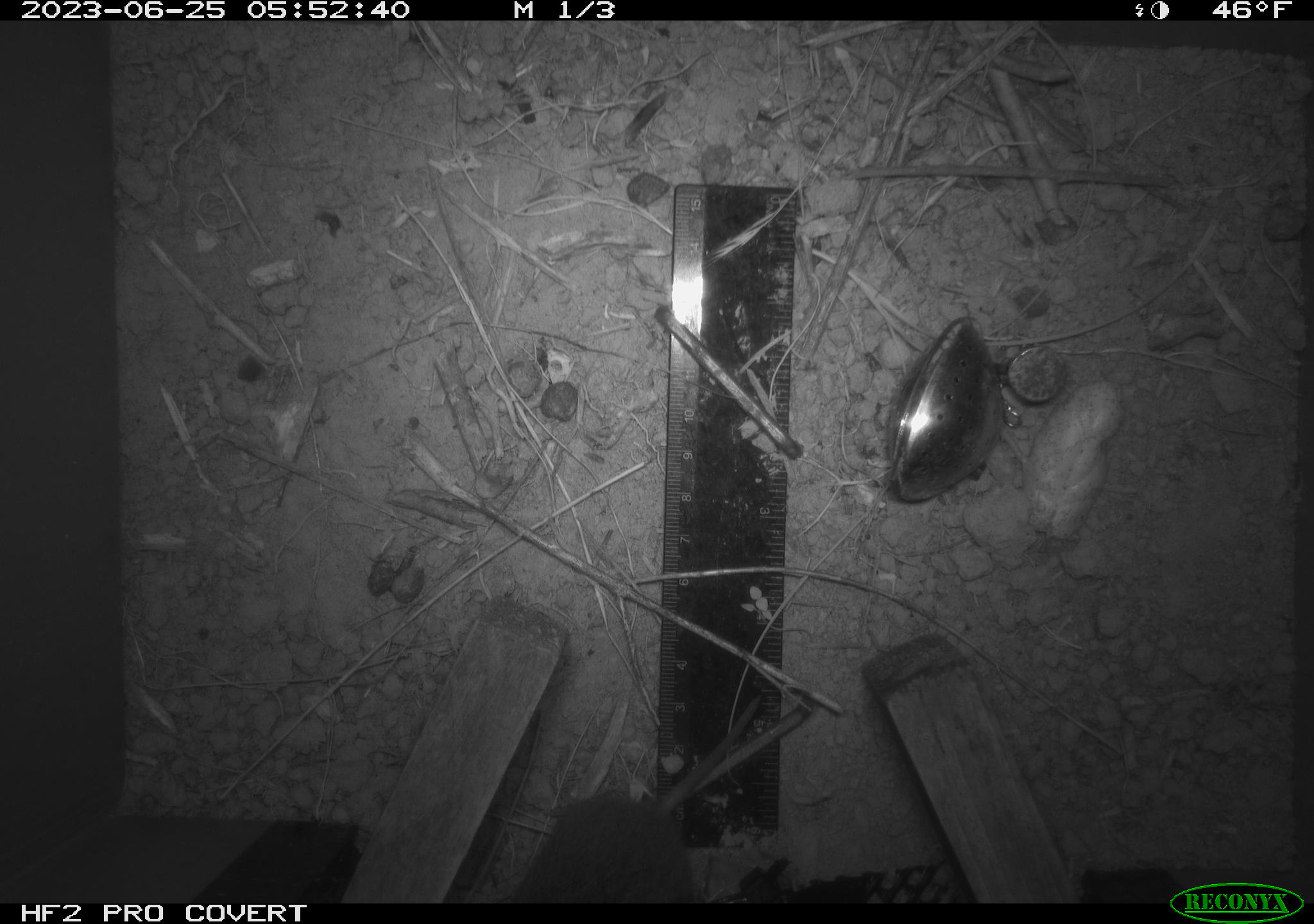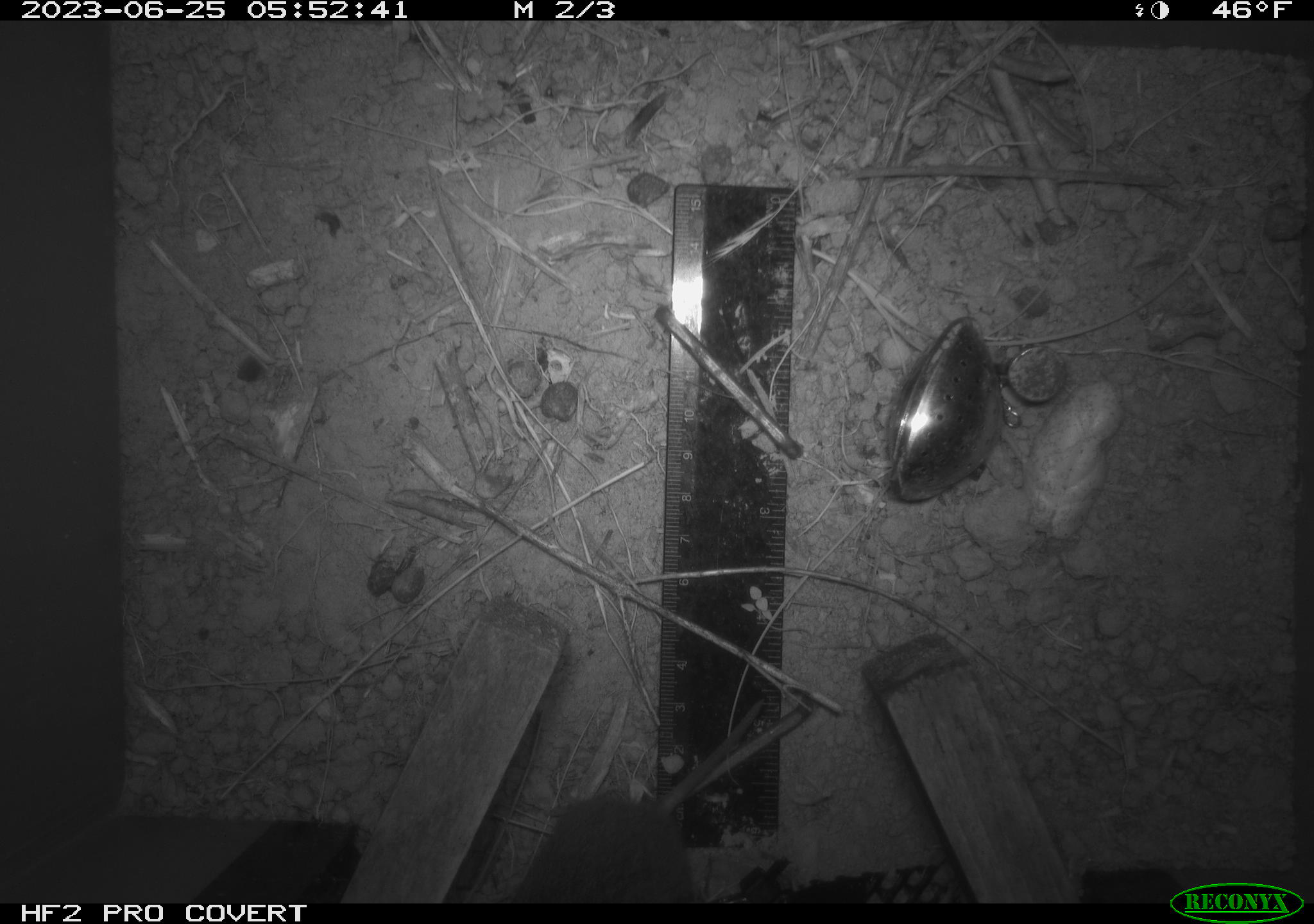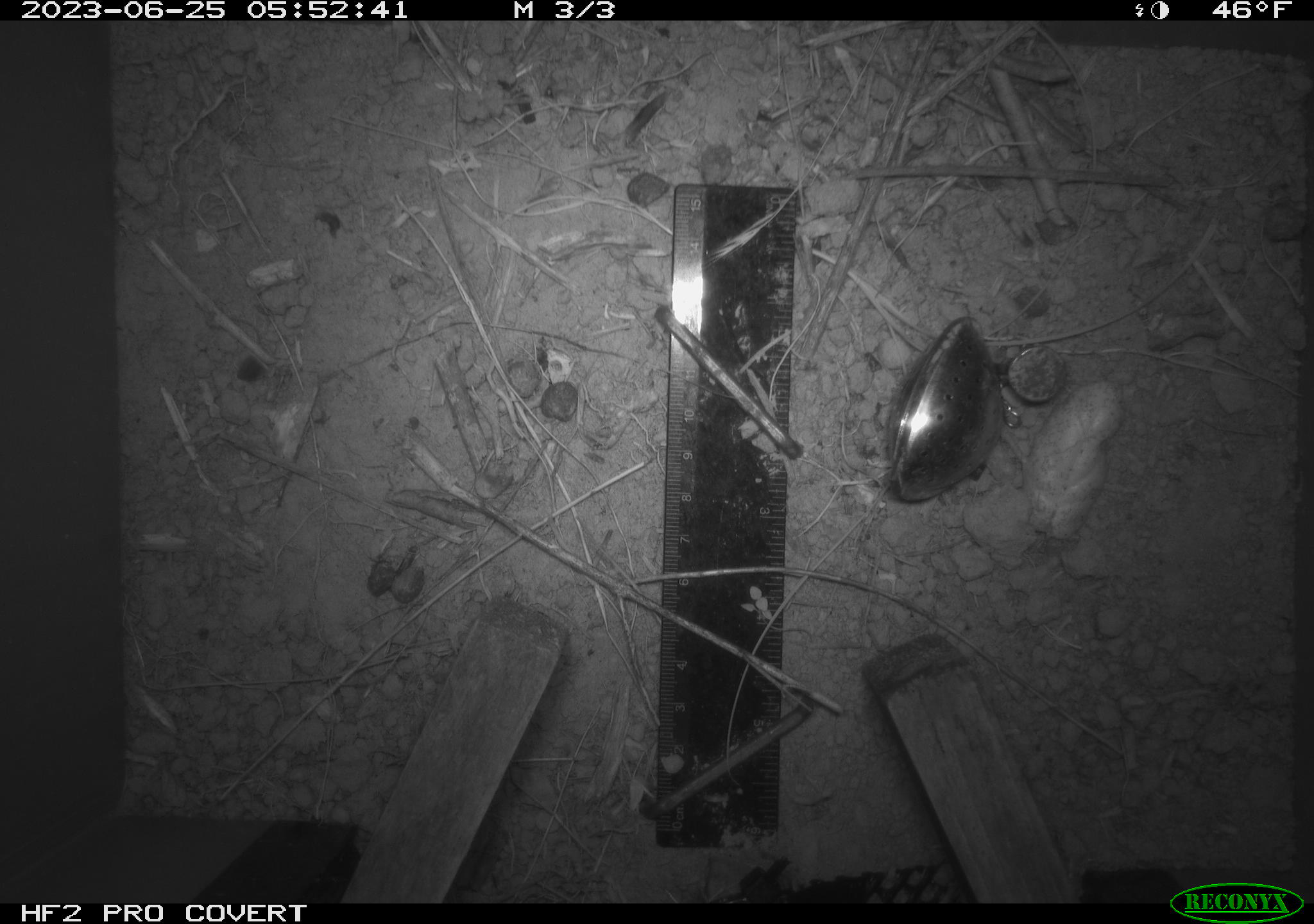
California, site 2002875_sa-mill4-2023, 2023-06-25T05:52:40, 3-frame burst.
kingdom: Animalia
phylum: Chordata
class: Mammalia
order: Rodentia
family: Cricetidae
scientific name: Arvicolinae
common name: voles, lemmings, and muskrats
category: arvicolinae subfamily